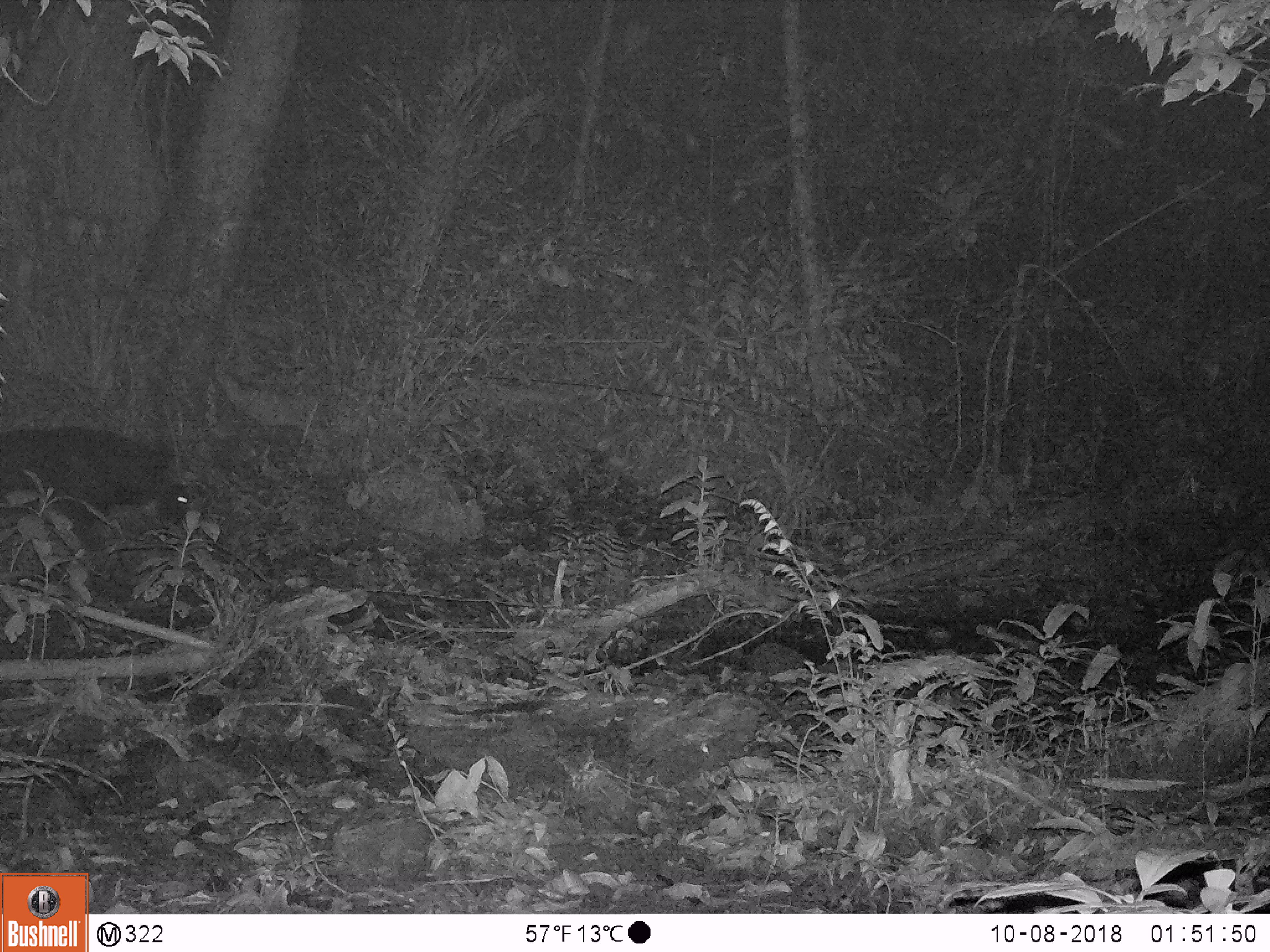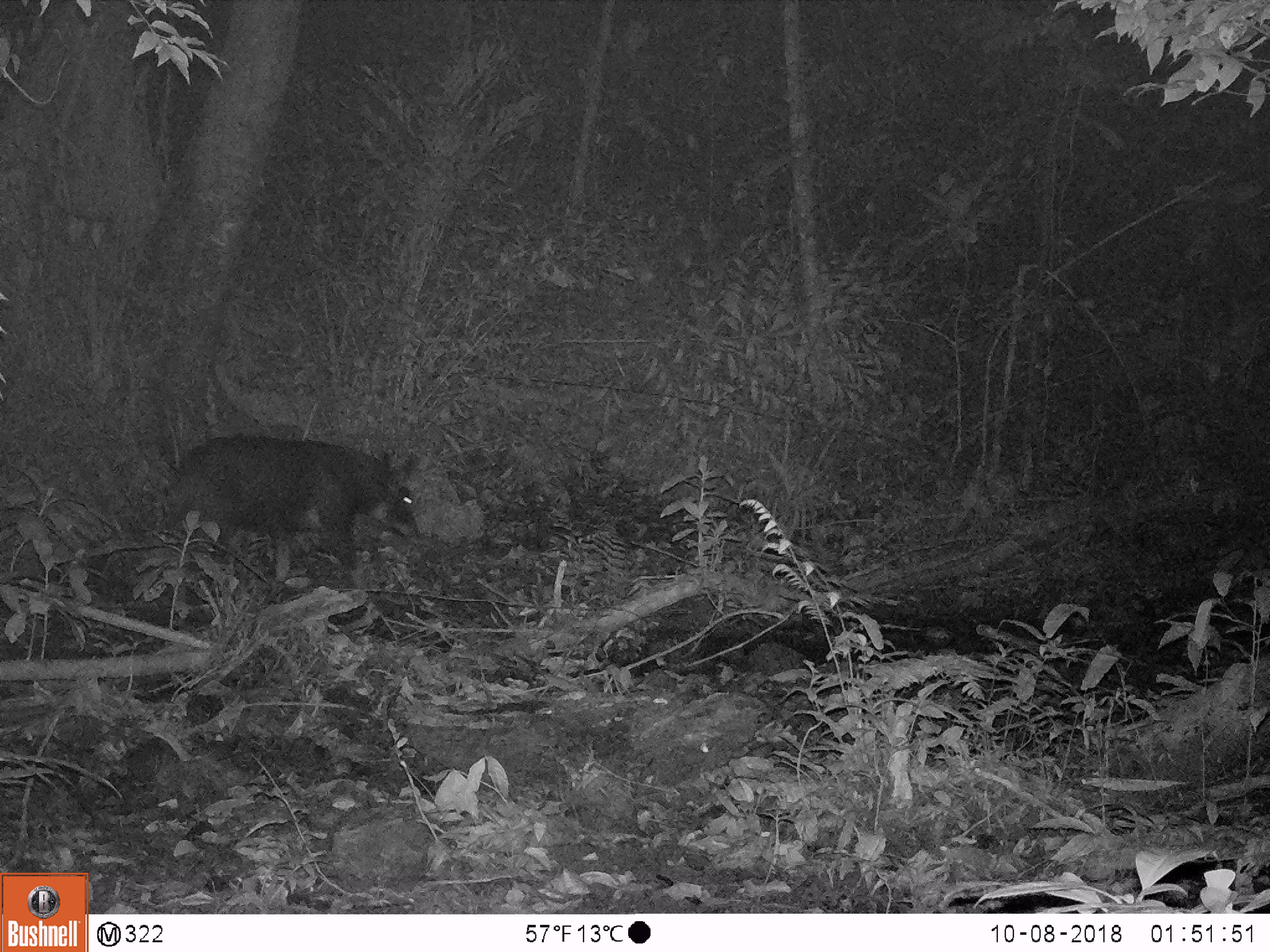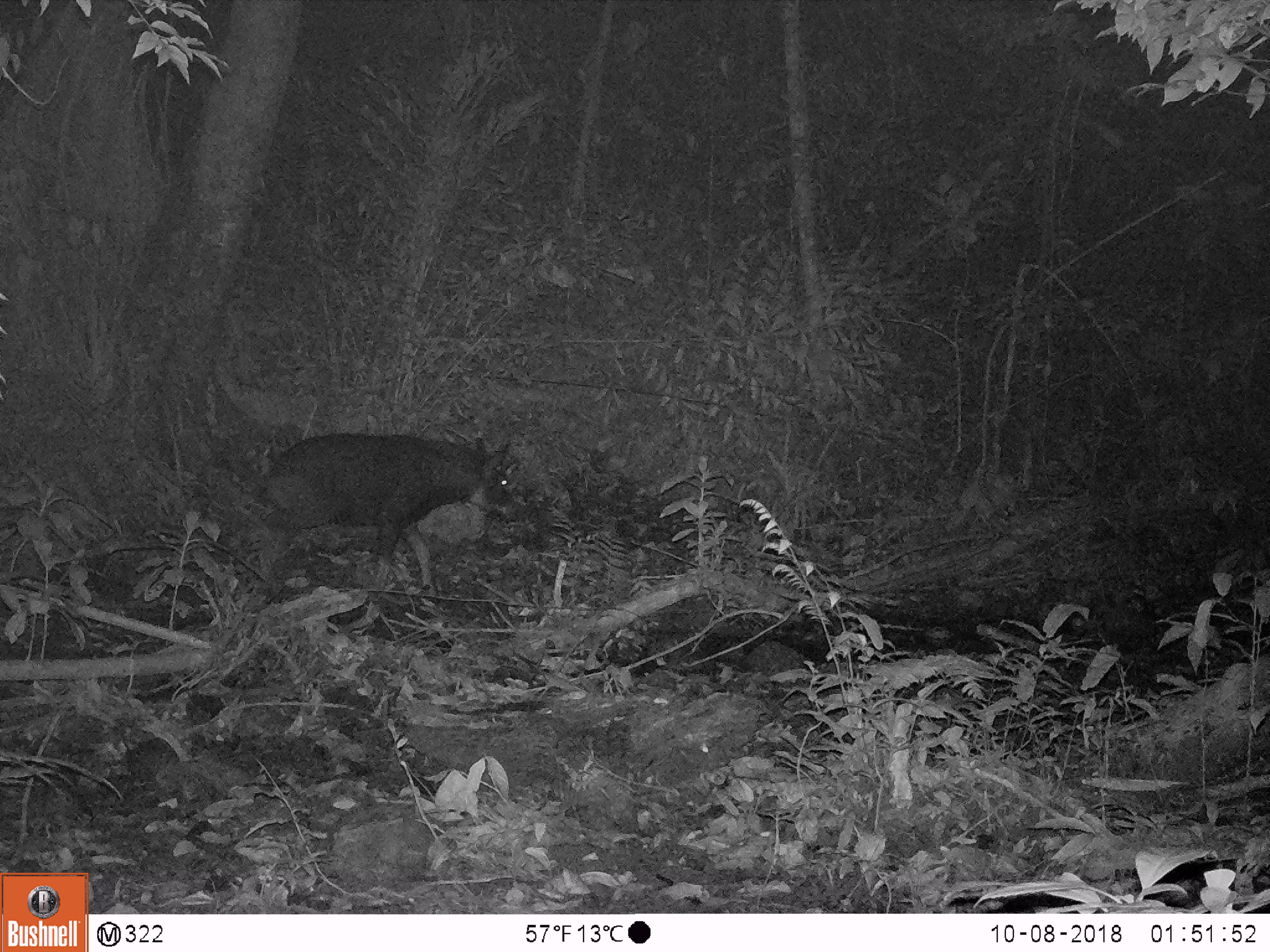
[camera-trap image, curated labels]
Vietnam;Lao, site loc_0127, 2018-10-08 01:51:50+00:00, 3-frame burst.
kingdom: Animalia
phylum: Chordata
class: Mammalia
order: Artiodactyla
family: Bovidae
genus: Capricornis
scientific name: Capricornis sumatraensis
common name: chinese serow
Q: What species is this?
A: Chinese serow (Capricornis sumatraensis).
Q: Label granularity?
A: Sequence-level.